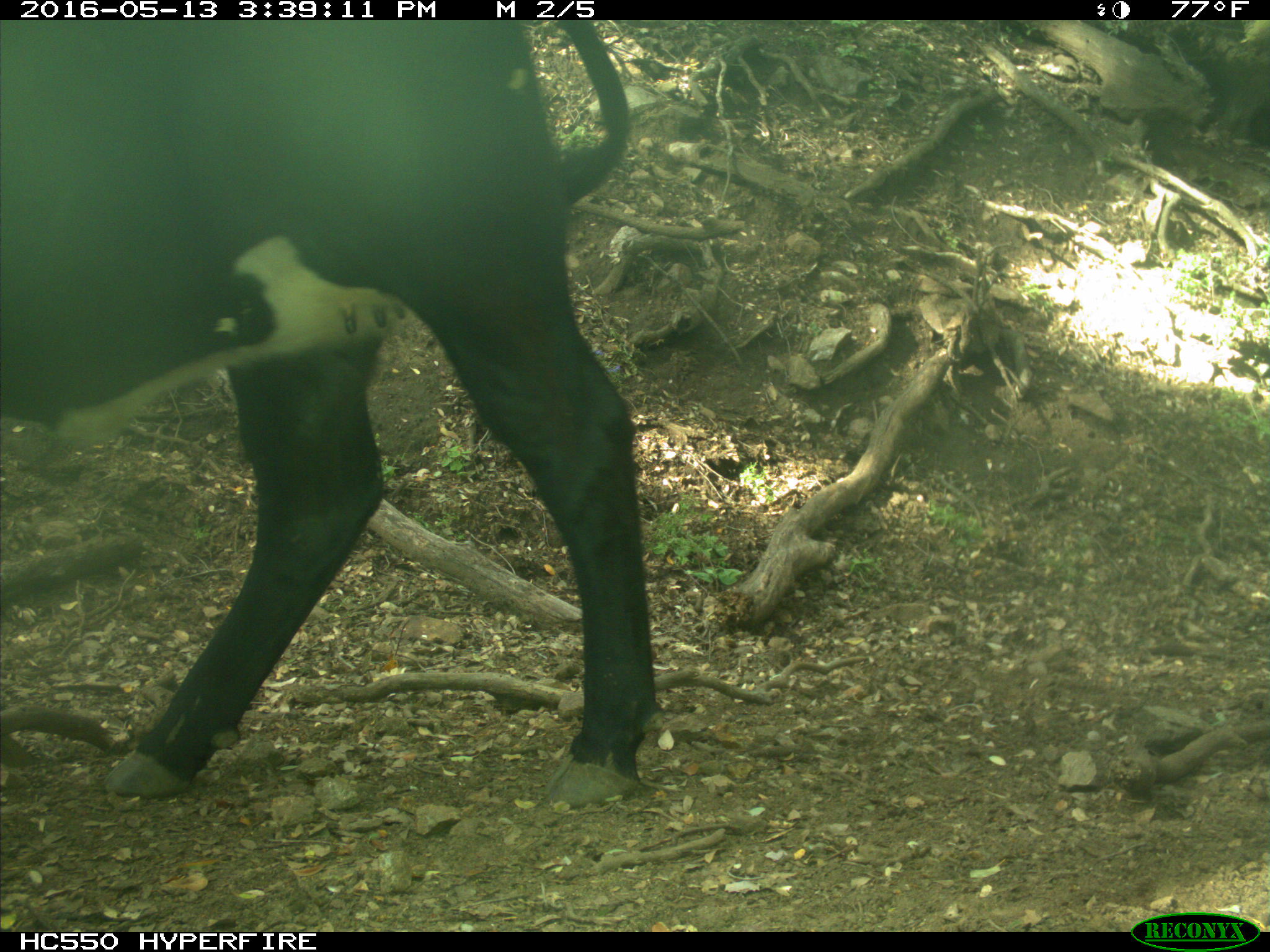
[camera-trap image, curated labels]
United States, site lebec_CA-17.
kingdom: Animalia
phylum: Chordata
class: Mammalia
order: Artiodactyla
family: Bovidae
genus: Bos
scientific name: Bos taurus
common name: domestic cow